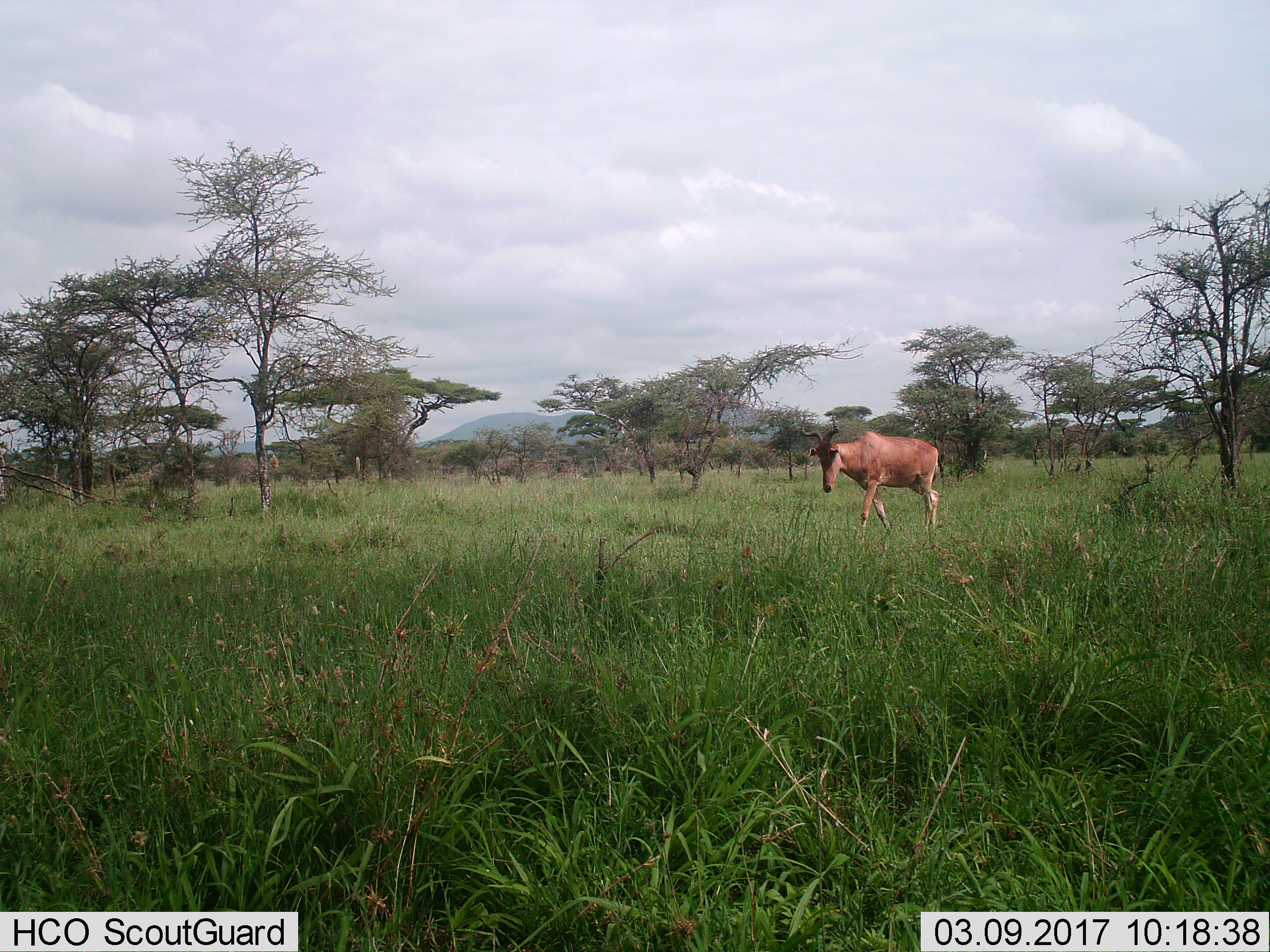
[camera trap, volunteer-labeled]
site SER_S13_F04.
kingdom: Animalia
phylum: Chordata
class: Mammalia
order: Artiodactyla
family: Bovidae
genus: Alcelaphus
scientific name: Alcelaphus buselaphus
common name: hartebeest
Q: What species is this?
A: Hartebeest (Alcelaphus buselaphus).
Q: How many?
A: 1.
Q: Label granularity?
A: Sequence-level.